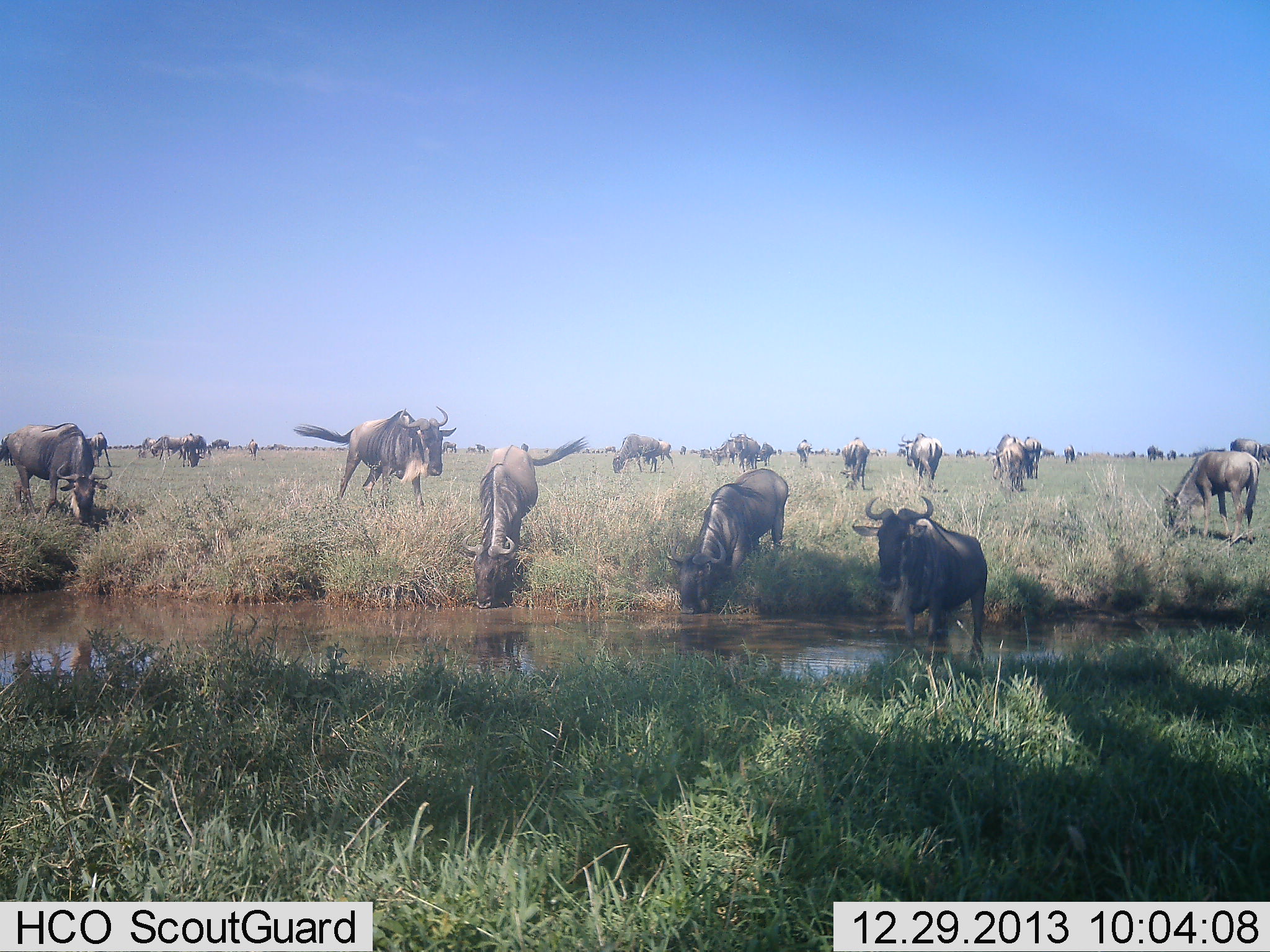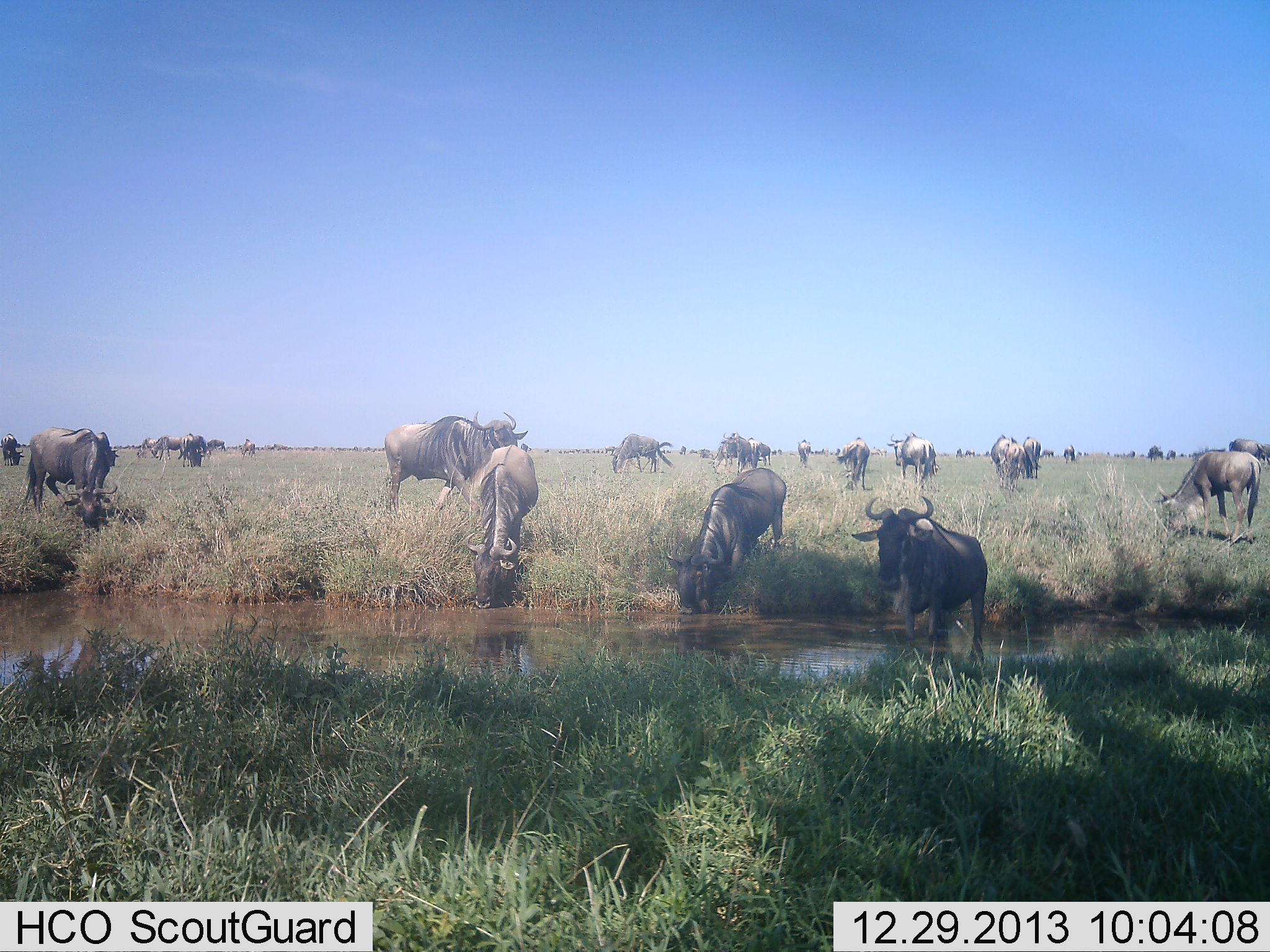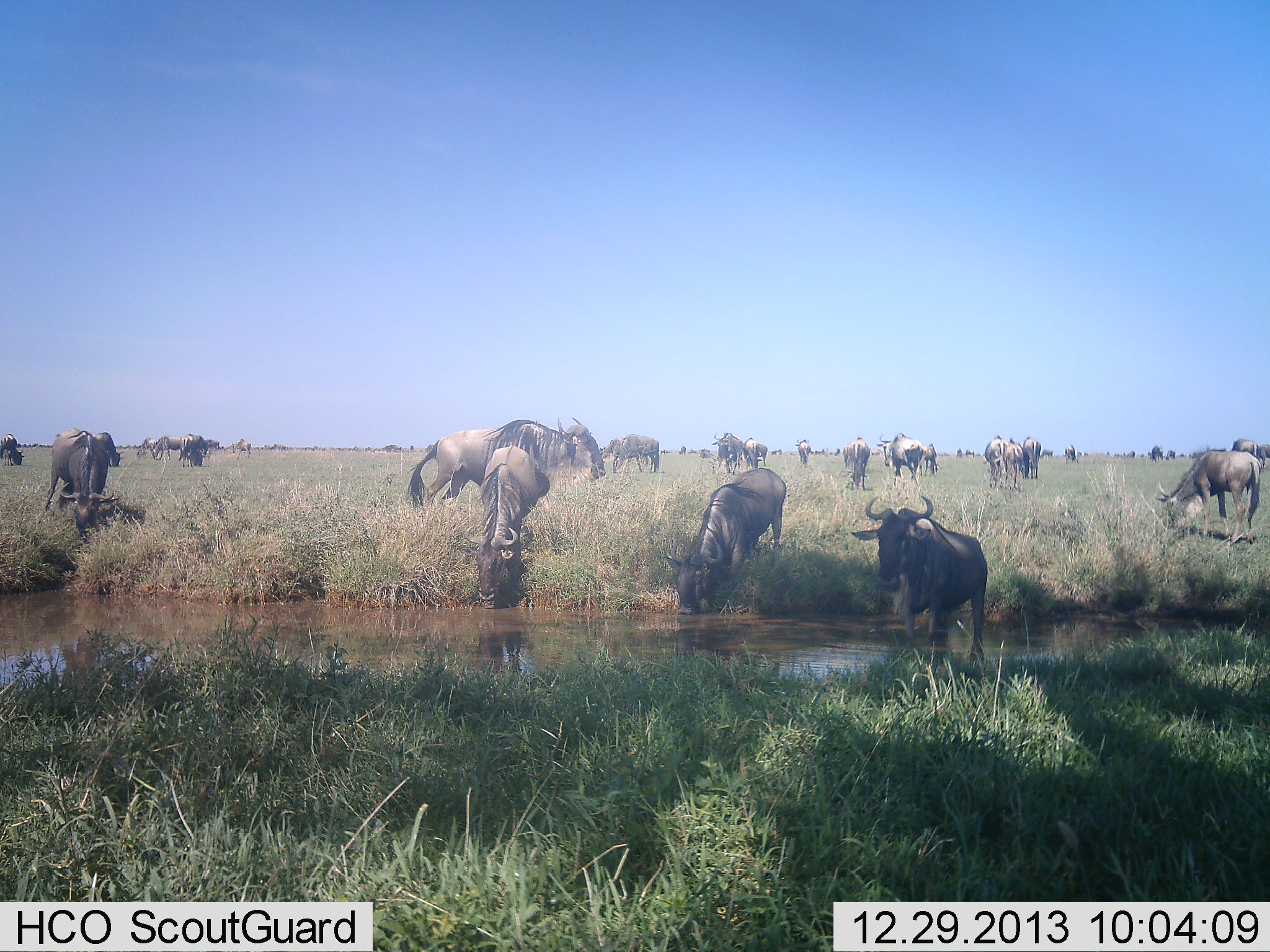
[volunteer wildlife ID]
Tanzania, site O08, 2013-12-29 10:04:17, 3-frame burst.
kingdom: Animalia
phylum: Chordata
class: Mammalia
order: Artiodactyla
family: Bovidae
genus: Connochaetes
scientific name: Connochaetes taurinus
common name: blue wildebeest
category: wildebeest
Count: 11-50.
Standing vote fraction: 60%.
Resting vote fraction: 20%.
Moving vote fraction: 60%.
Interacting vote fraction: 10%.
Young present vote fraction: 0%.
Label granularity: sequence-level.